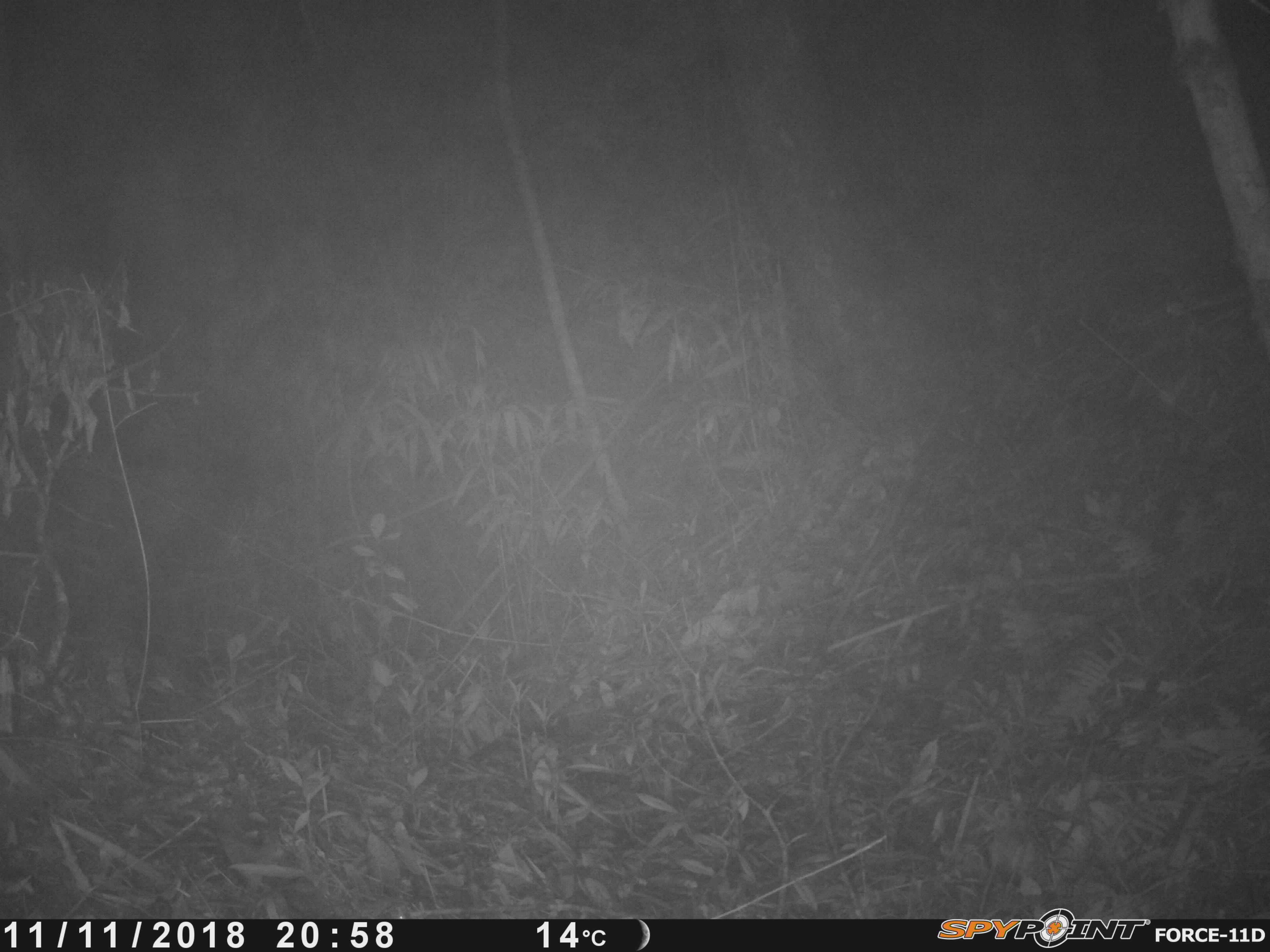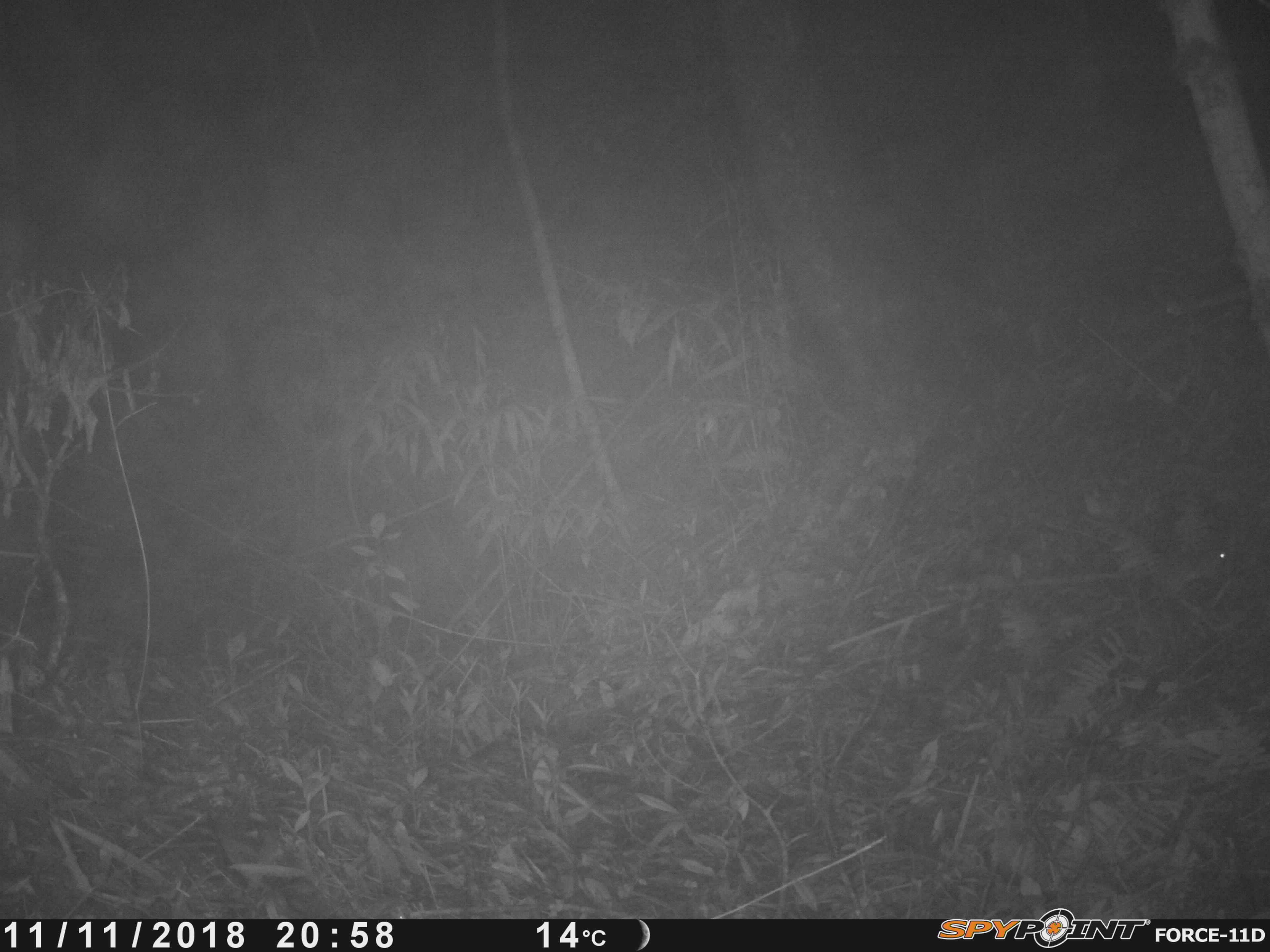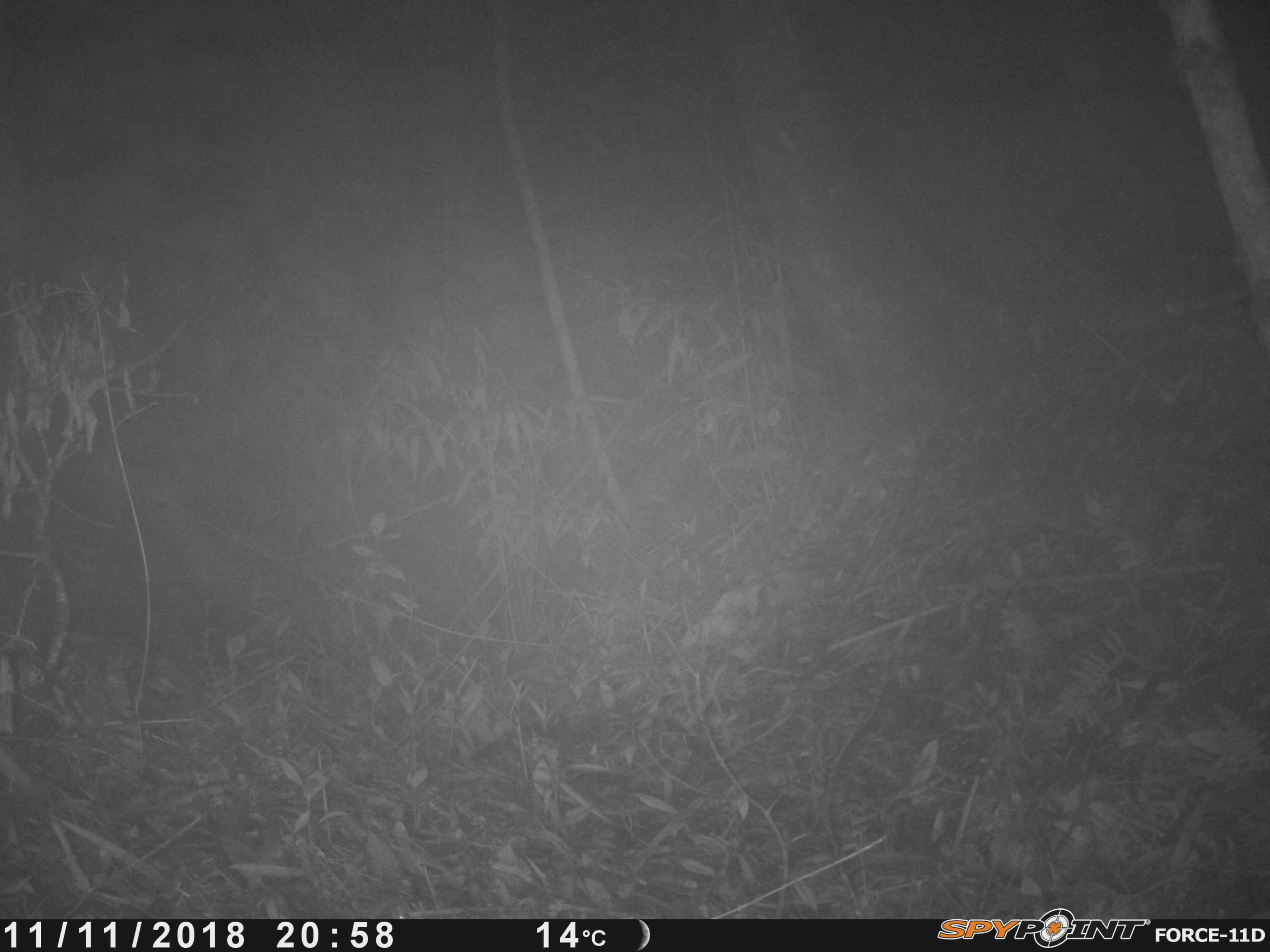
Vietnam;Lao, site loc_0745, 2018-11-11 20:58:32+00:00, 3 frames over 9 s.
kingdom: Animalia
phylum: Chordata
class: Mammalia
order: Rodentia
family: Muridae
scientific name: Muridae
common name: old-world mice and rats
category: unidentified murid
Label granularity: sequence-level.